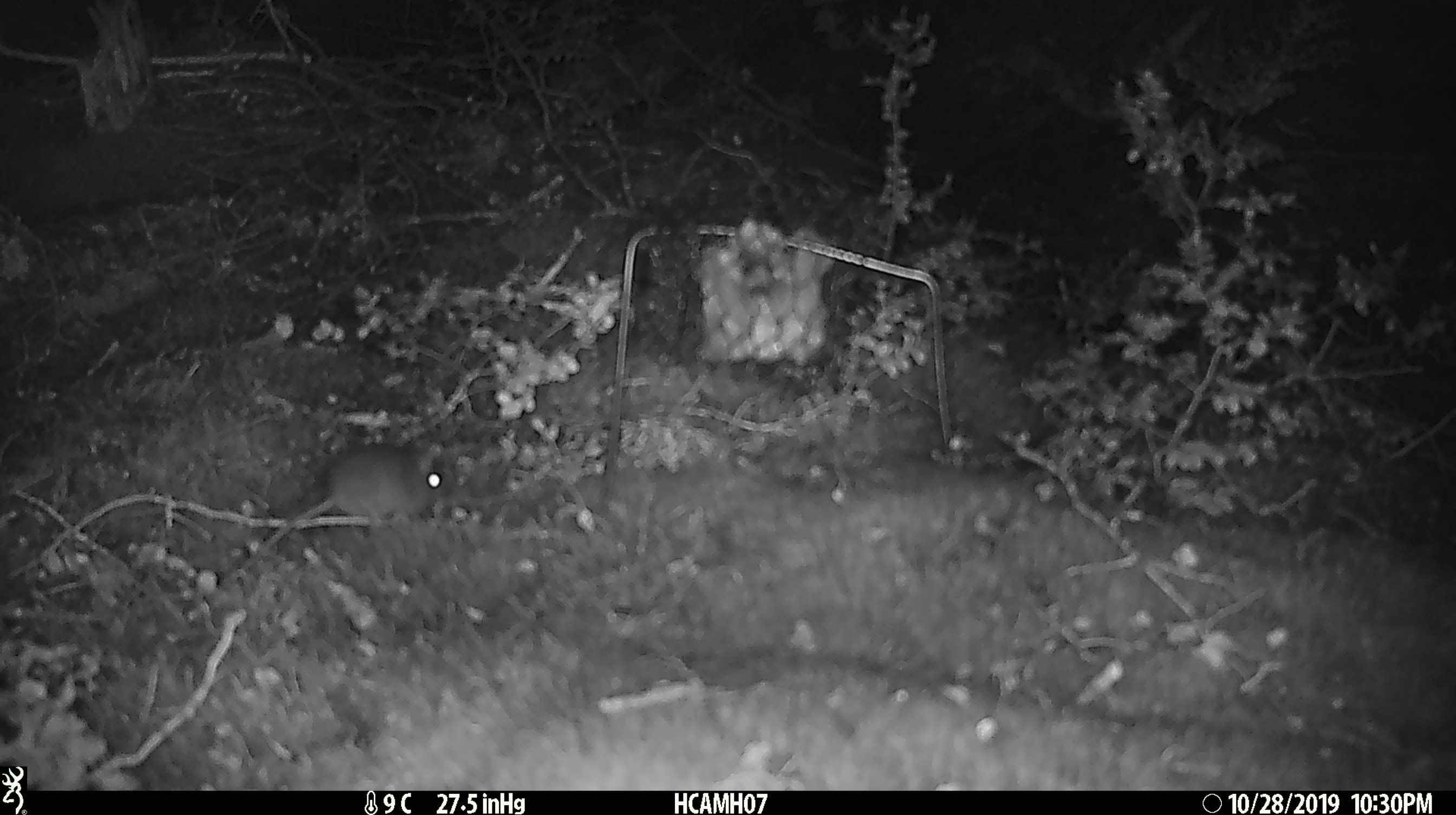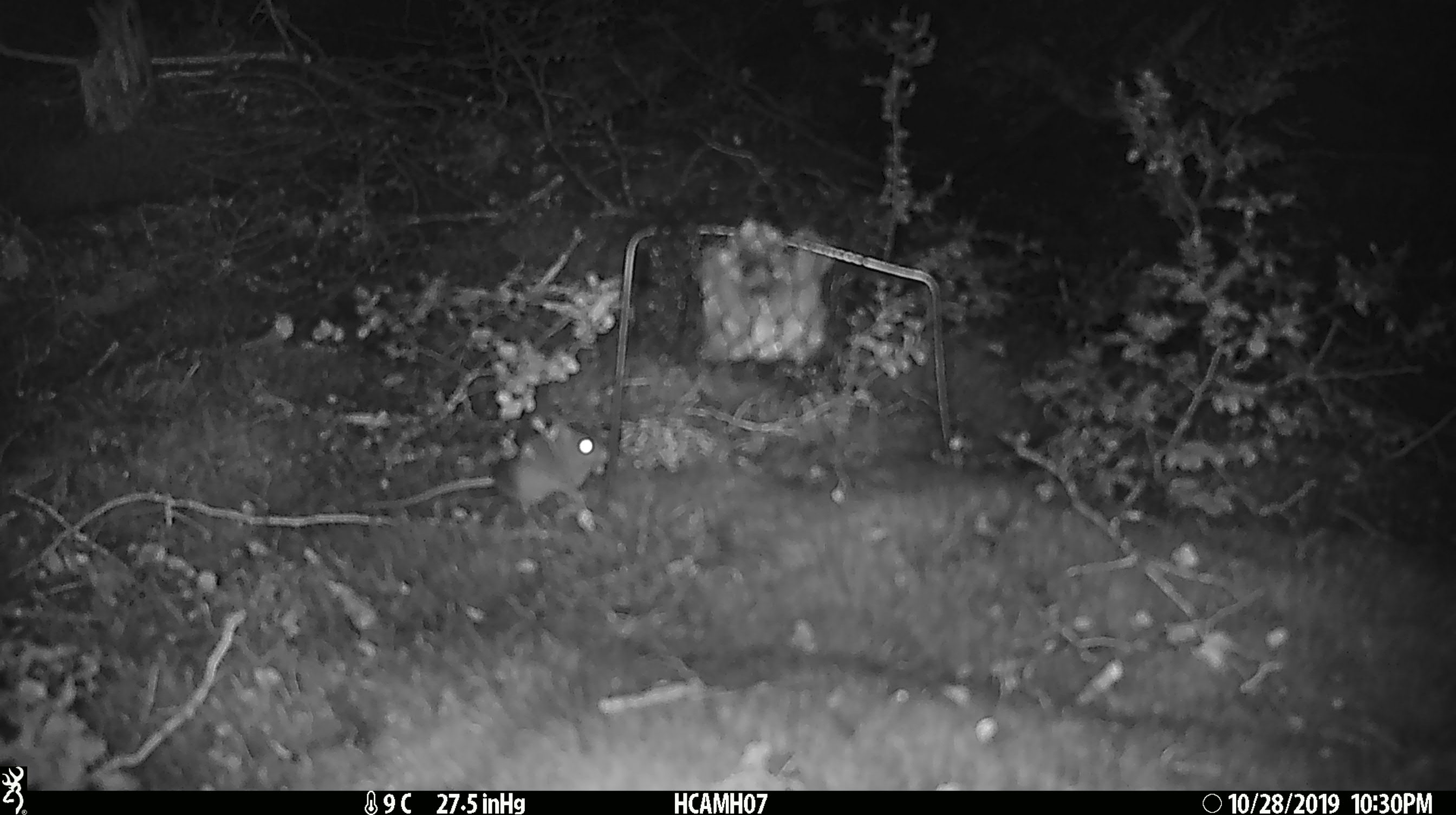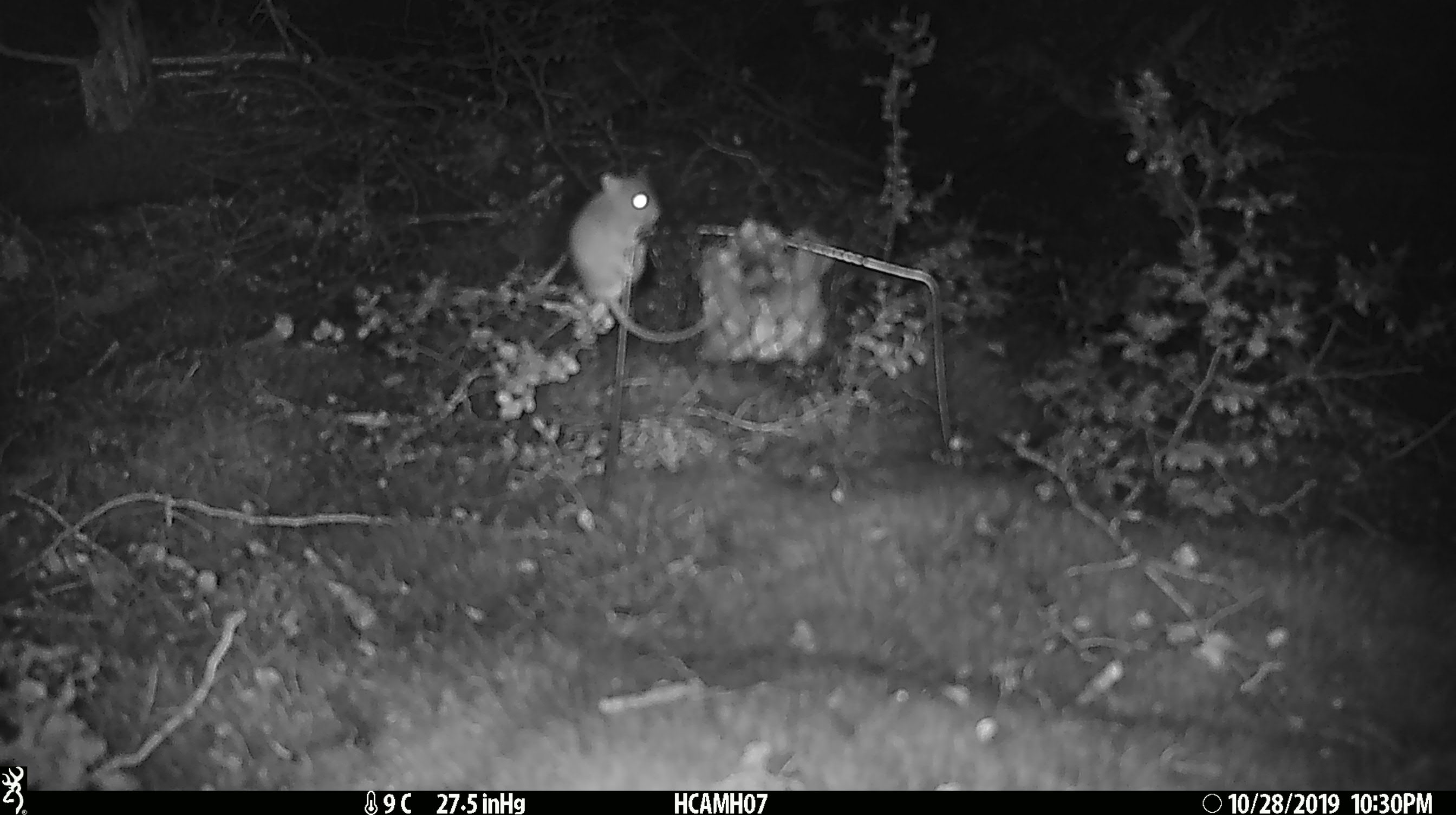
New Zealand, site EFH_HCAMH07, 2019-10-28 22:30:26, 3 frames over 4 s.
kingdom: Animalia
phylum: Chordata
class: Mammalia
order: Rodentia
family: Muridae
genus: Mus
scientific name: Mus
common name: mouse